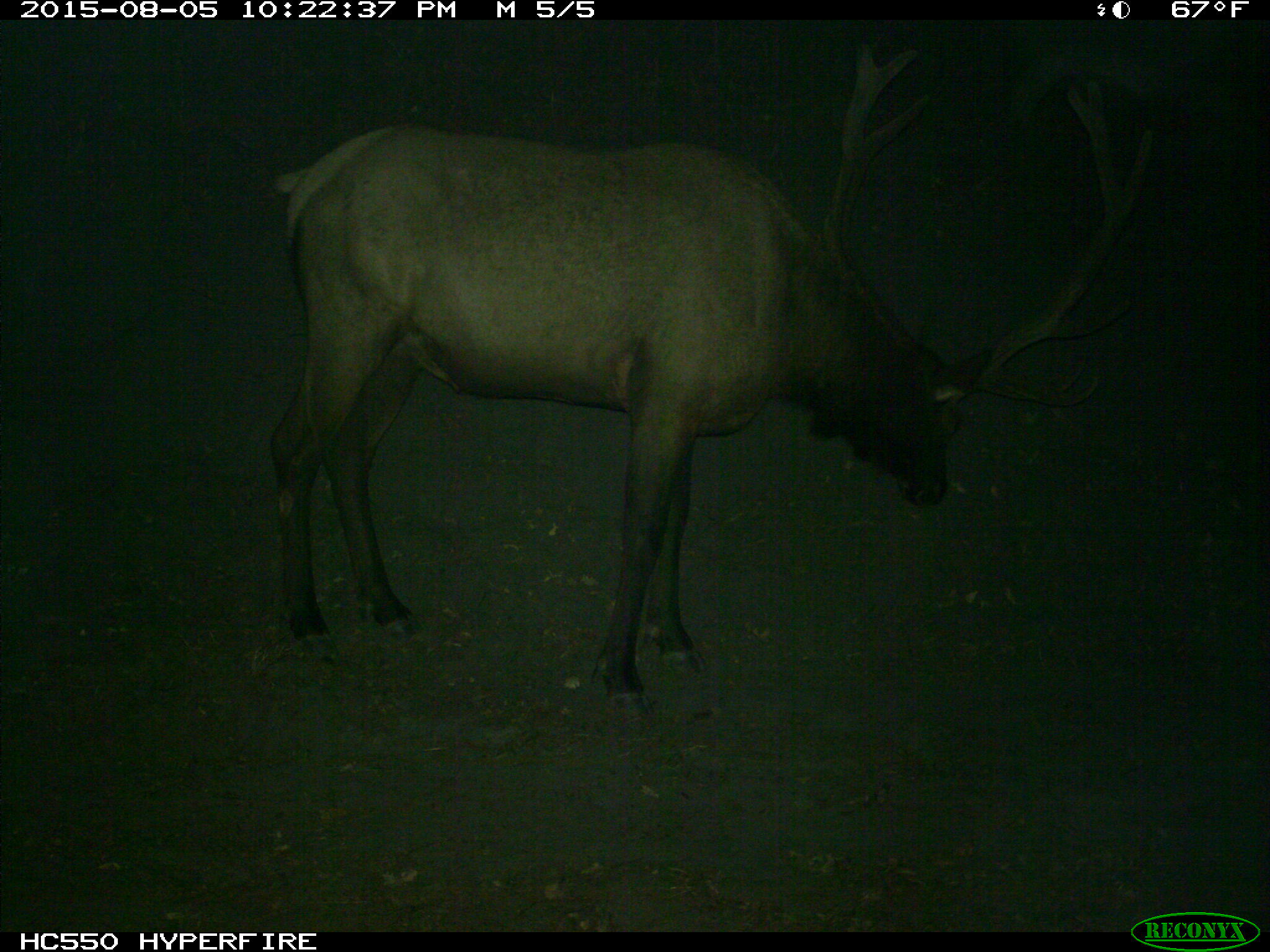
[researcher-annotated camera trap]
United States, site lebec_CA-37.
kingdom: Animalia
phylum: Chordata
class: Mammalia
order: Artiodactyla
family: Cervidae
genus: Cervus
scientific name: Cervus canadensis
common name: elk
Cervus canadensis (elk).